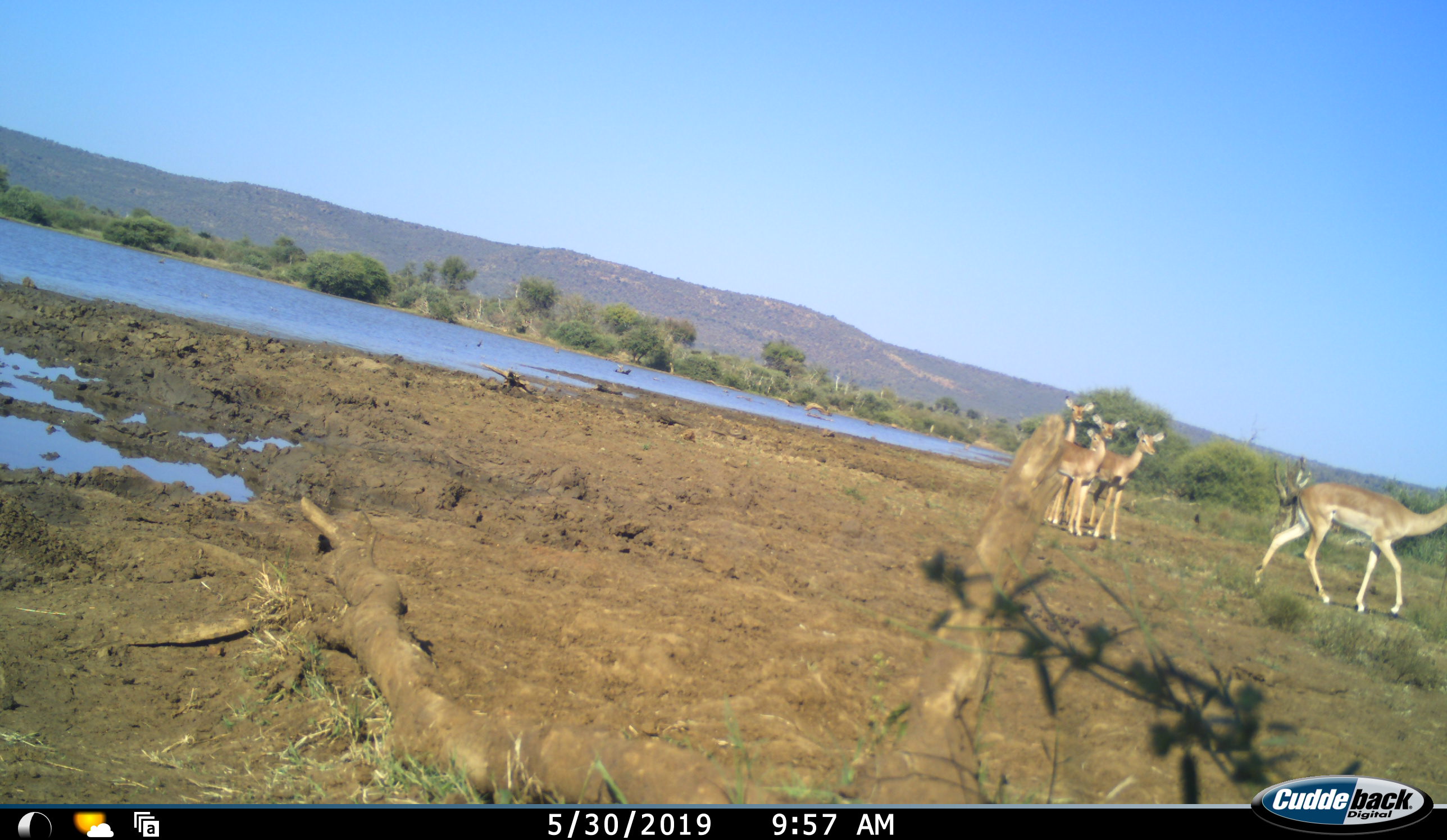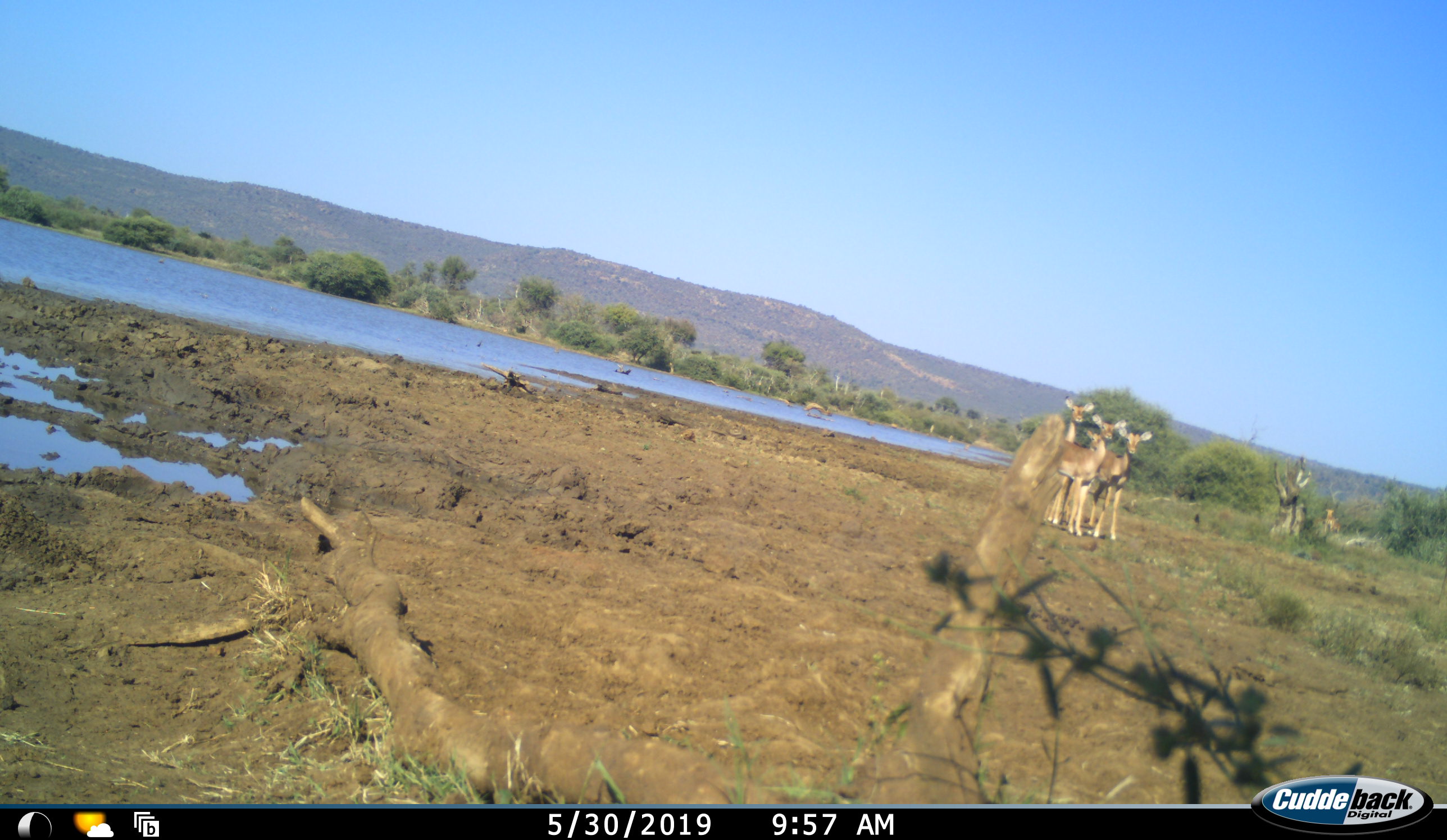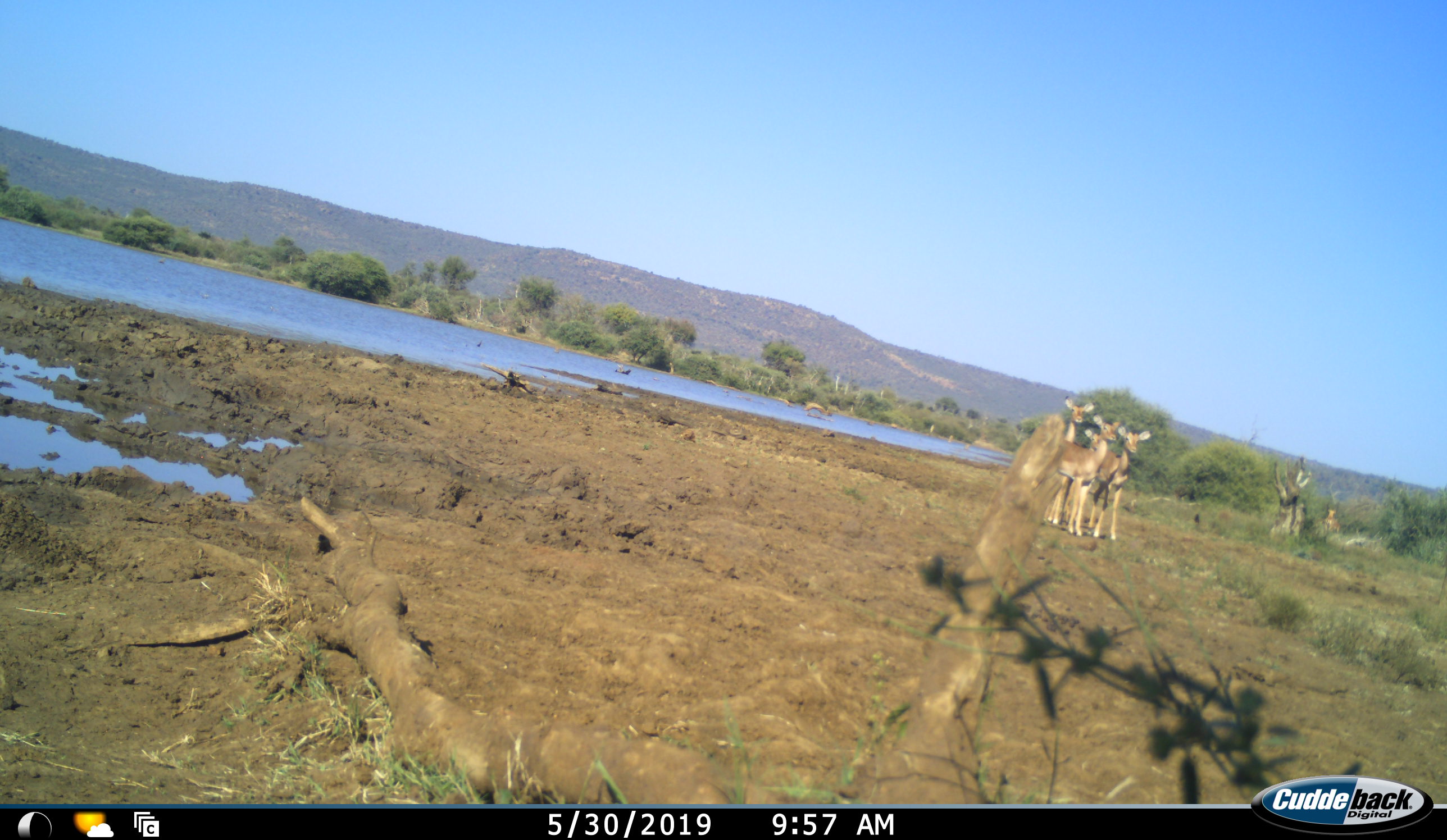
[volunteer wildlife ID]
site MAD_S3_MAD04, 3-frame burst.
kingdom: Animalia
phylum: Chordata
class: Mammalia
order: Artiodactyla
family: Bovidae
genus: Aepyceros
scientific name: Aepyceros melampus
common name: impala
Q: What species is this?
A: Impala (Aepyceros melampus).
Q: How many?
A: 5.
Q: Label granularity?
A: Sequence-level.